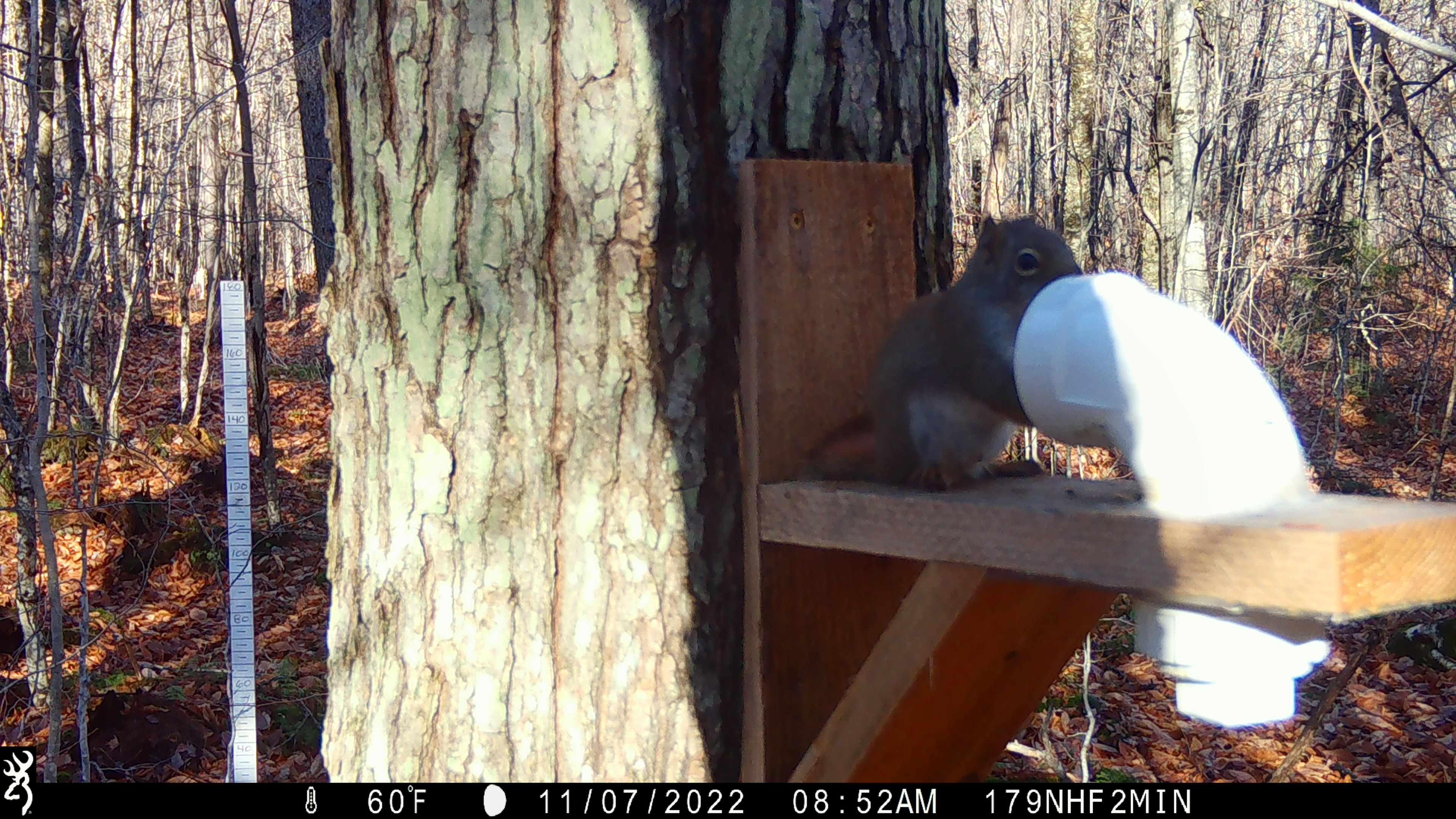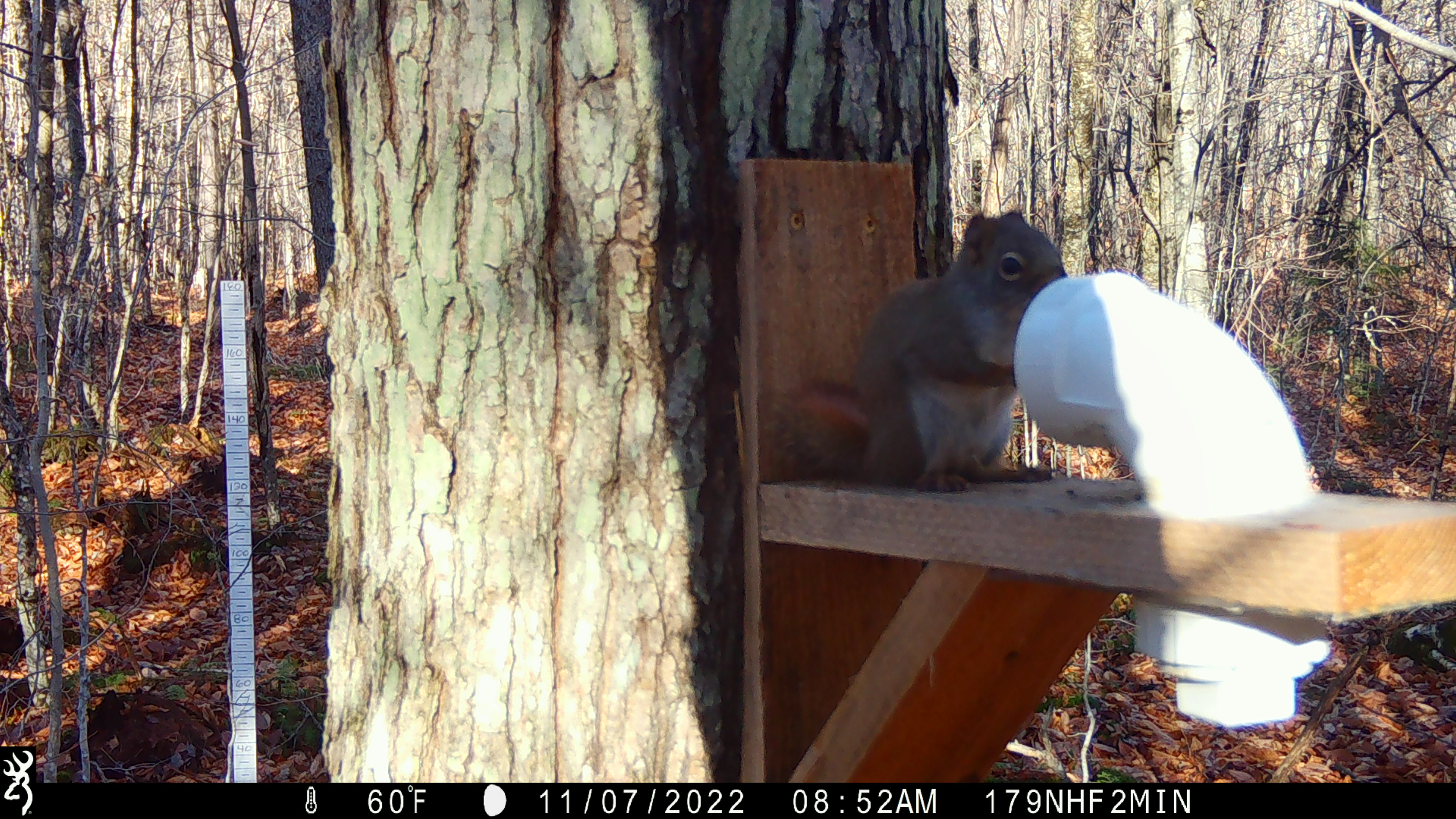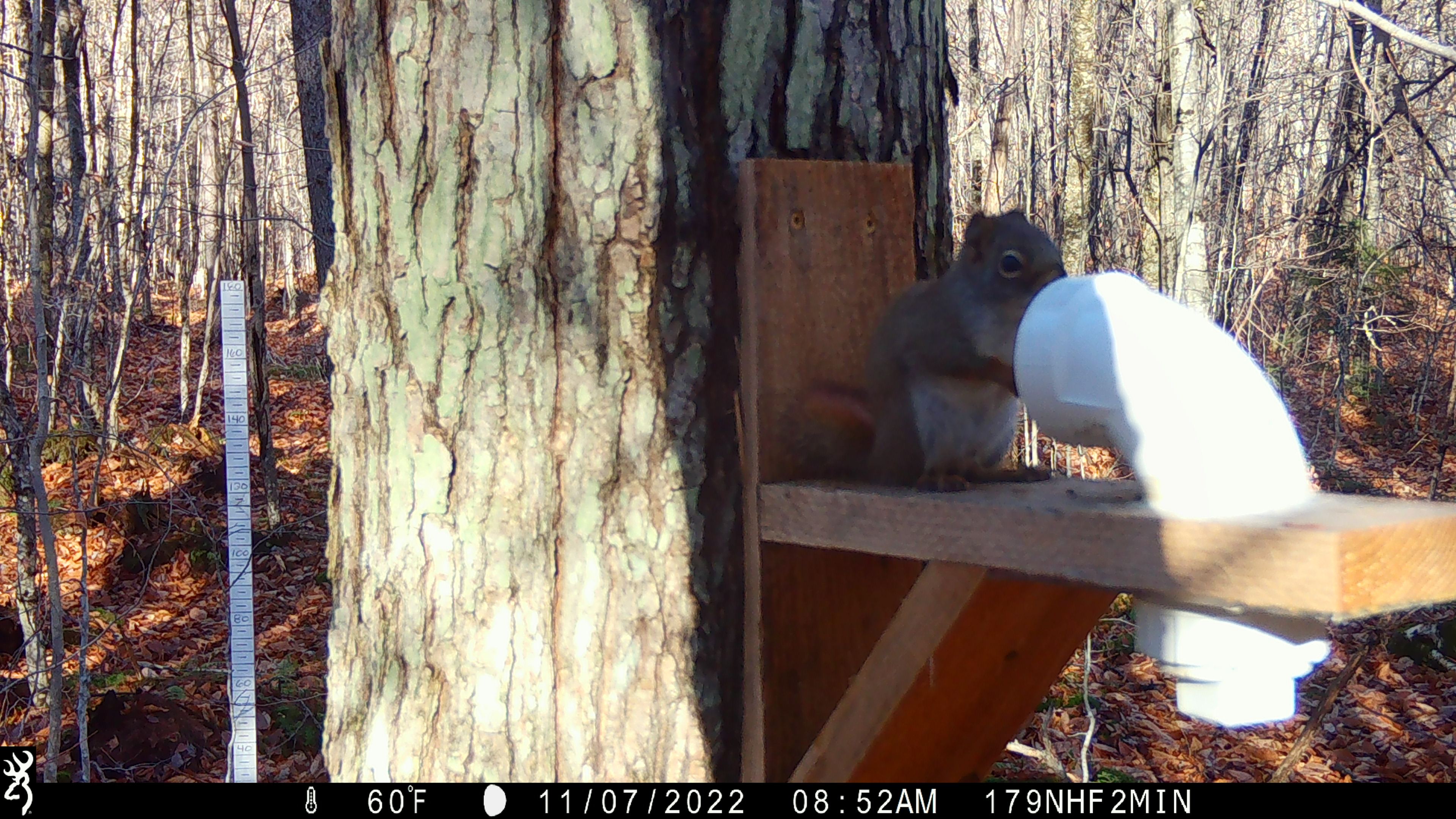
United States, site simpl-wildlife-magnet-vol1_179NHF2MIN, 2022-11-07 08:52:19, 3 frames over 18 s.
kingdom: Animalia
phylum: Chordata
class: Mammalia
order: Rodentia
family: Sciuridae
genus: Tamiasciurus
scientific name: Tamiasciurus hudsonicus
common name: red squirrel